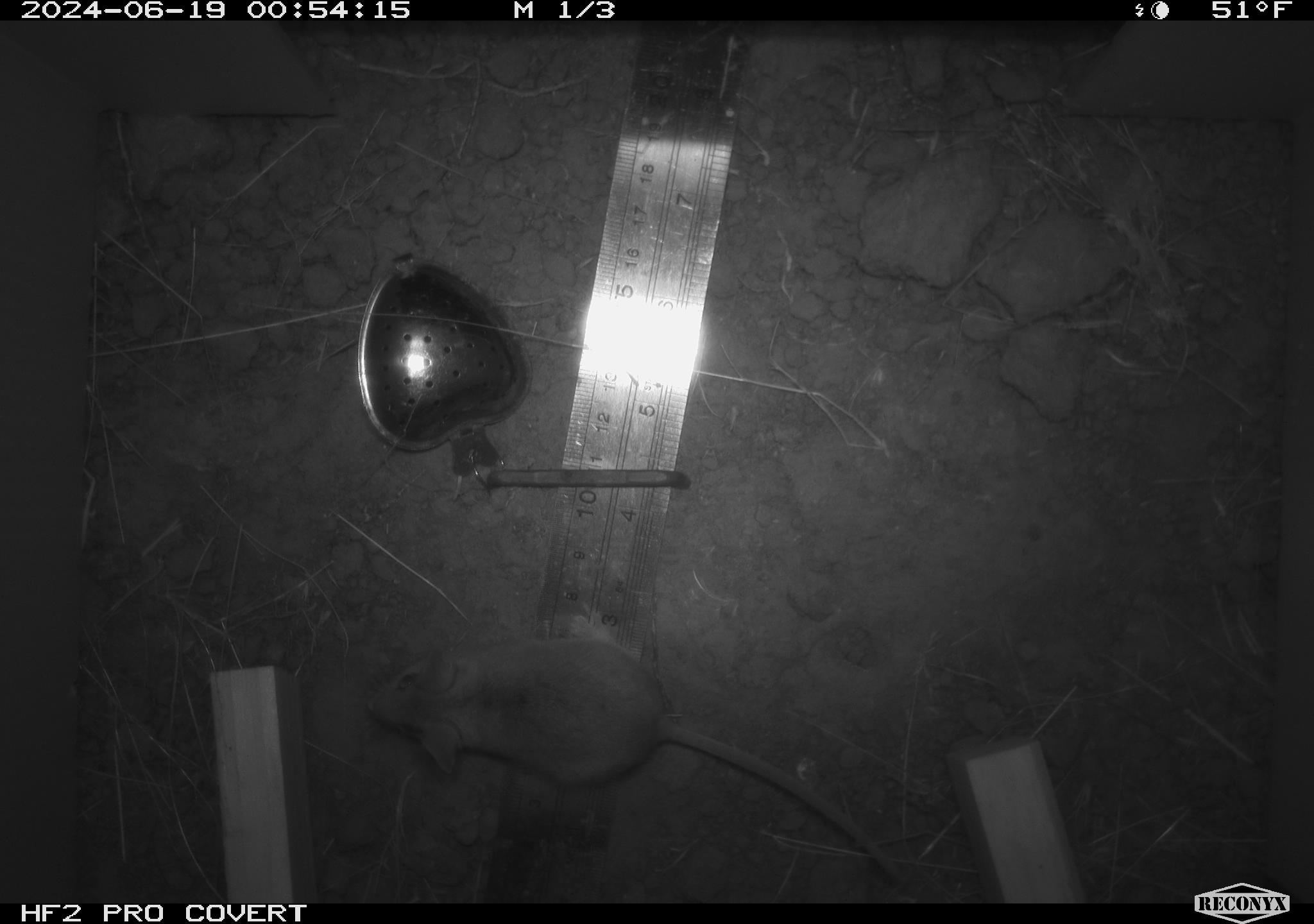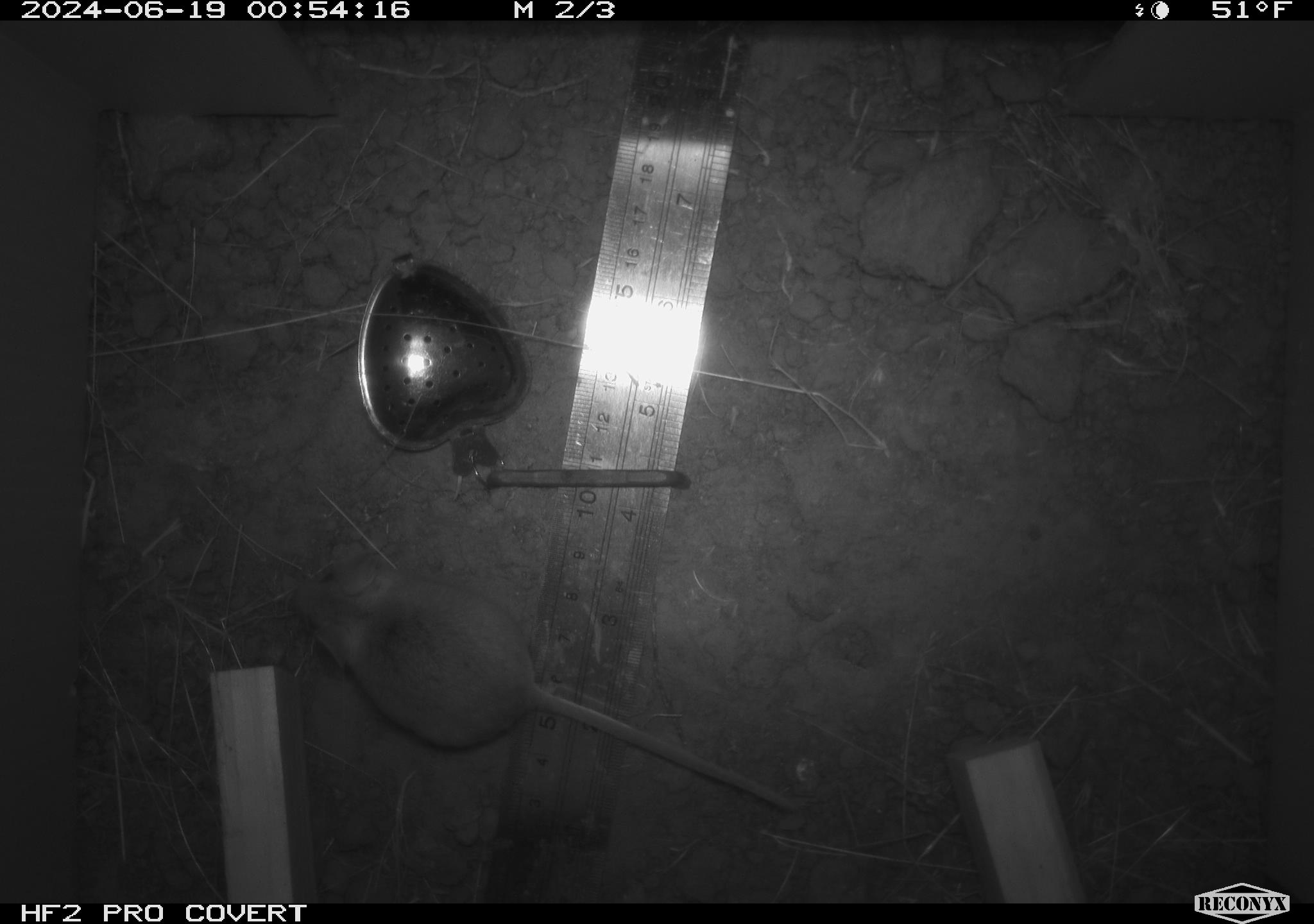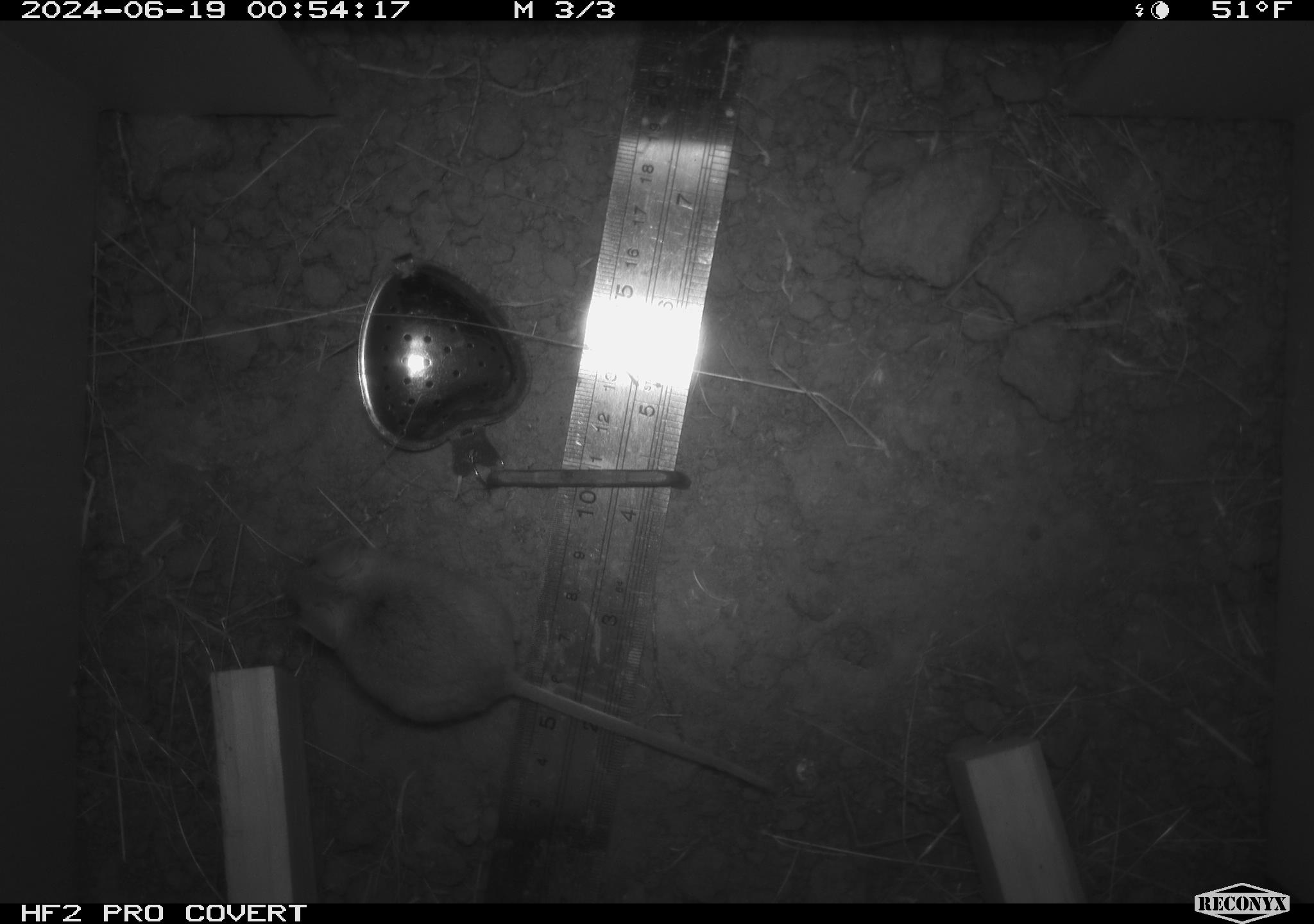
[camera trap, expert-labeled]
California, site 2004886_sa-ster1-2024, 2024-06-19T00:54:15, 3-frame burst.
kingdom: Animalia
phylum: Chordata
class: Mammalia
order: Rodentia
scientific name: Rodentia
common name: mouse species